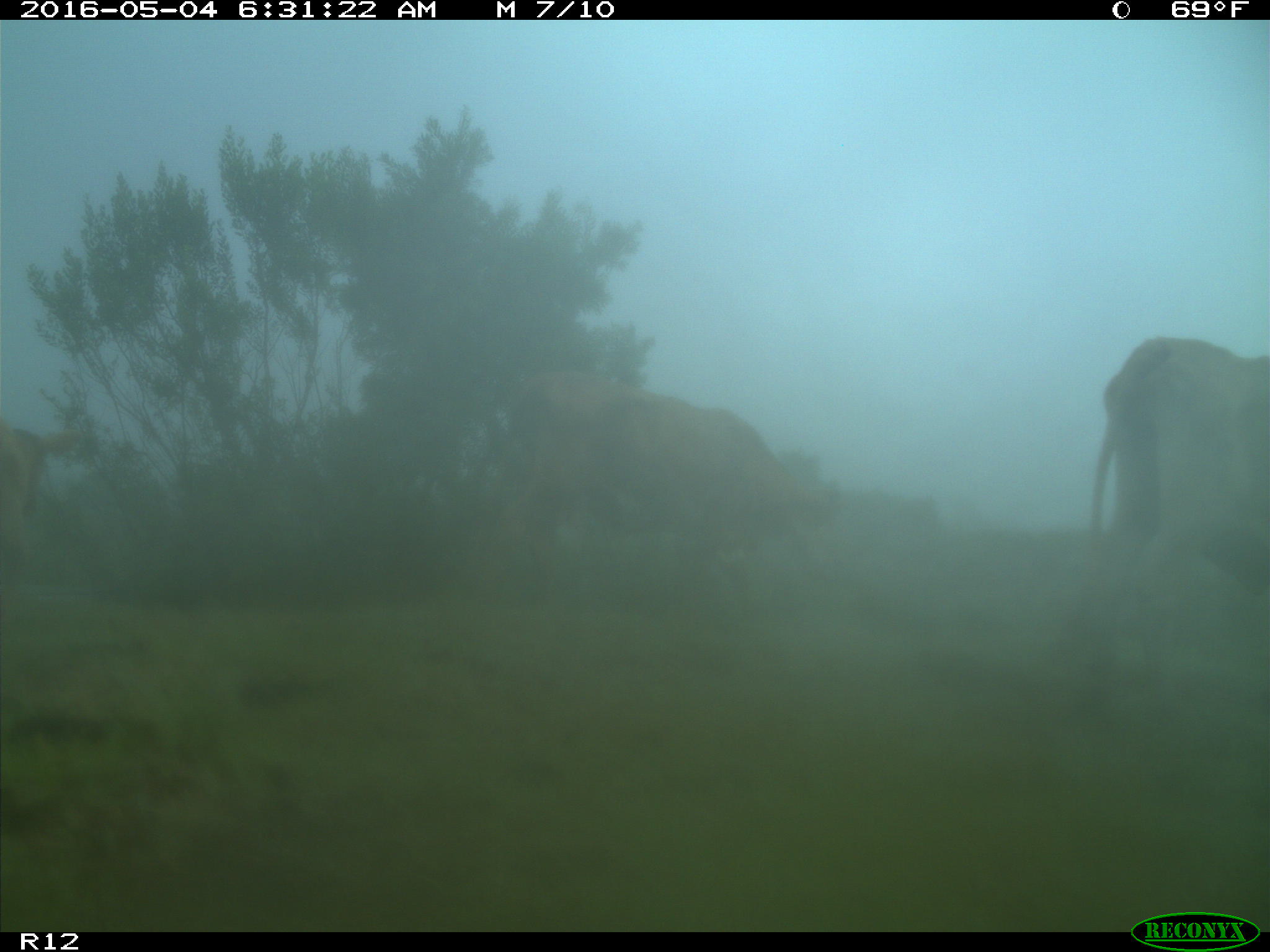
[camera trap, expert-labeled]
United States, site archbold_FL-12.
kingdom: Animalia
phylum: Chordata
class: Mammalia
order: Artiodactyla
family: Bovidae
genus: Bos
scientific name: Bos taurus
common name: domestic cow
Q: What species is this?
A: Bos taurus (domestic cow).